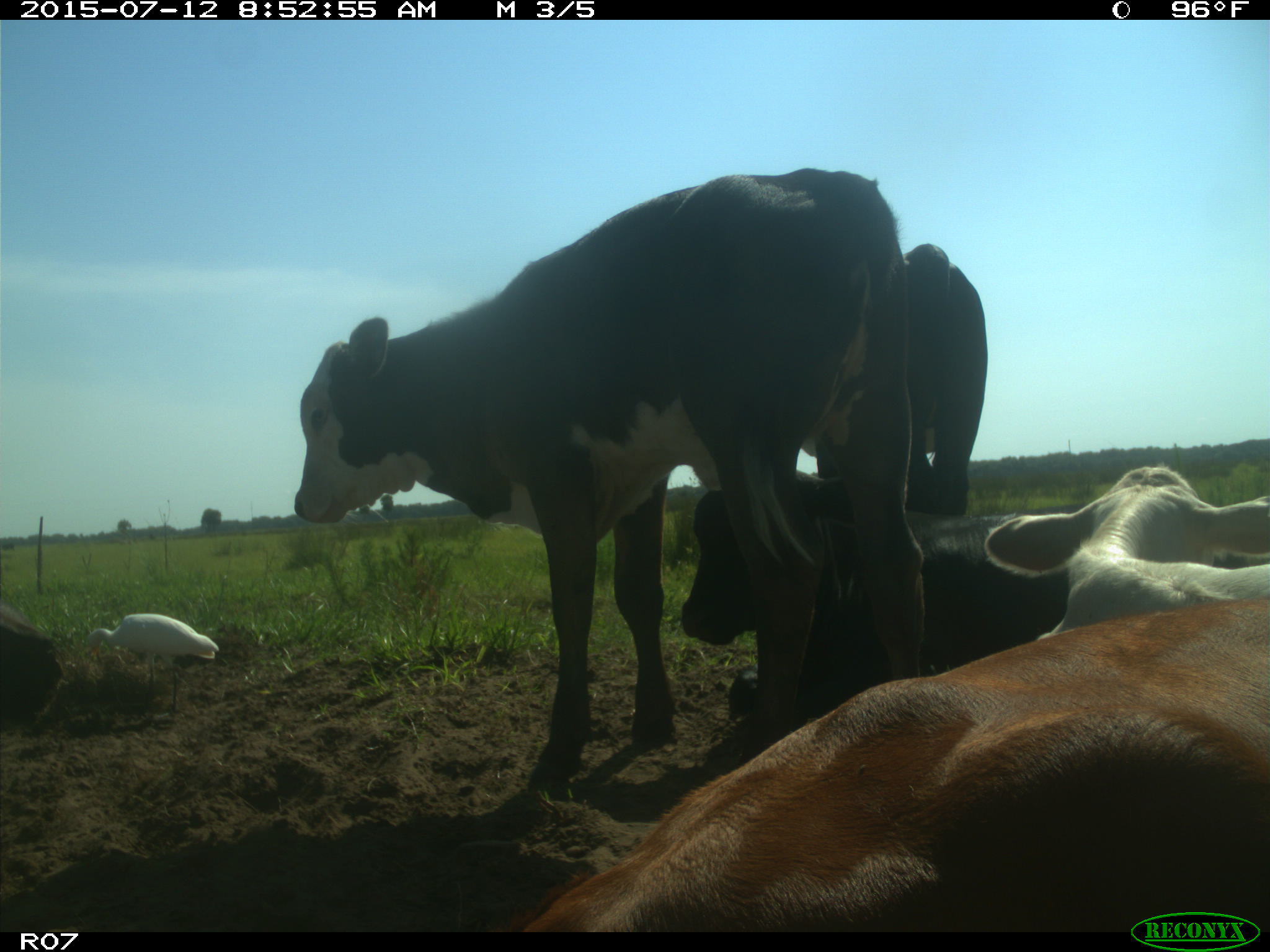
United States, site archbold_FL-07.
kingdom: Animalia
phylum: Chordata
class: Mammalia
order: Artiodactyla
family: Bovidae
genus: Bos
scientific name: Bos taurus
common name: domestic cow